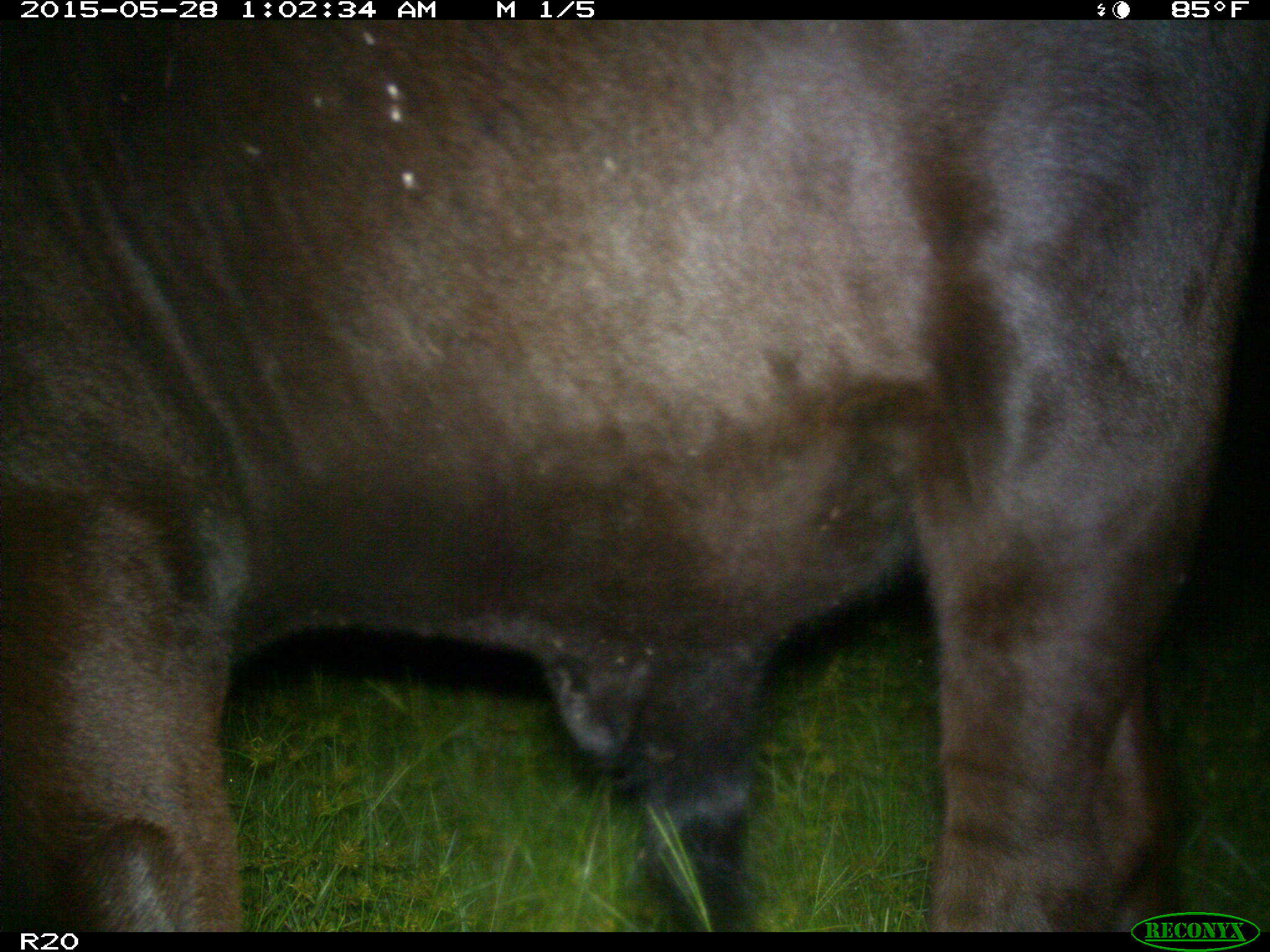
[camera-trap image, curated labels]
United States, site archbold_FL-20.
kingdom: Animalia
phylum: Chordata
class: Mammalia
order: Artiodactyla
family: Bovidae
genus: Bos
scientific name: Bos taurus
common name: domestic cow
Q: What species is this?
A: Bos taurus (domestic cow).